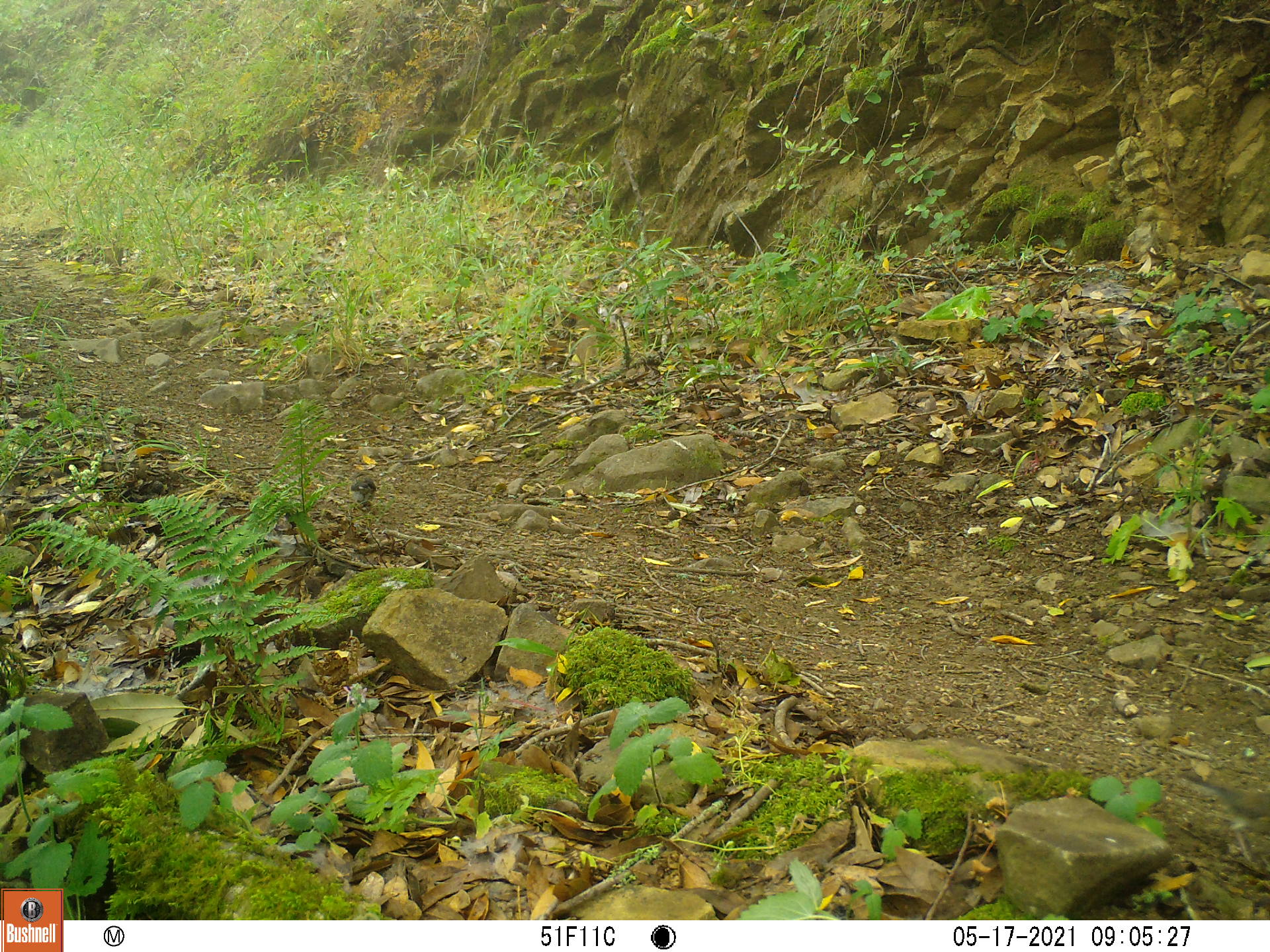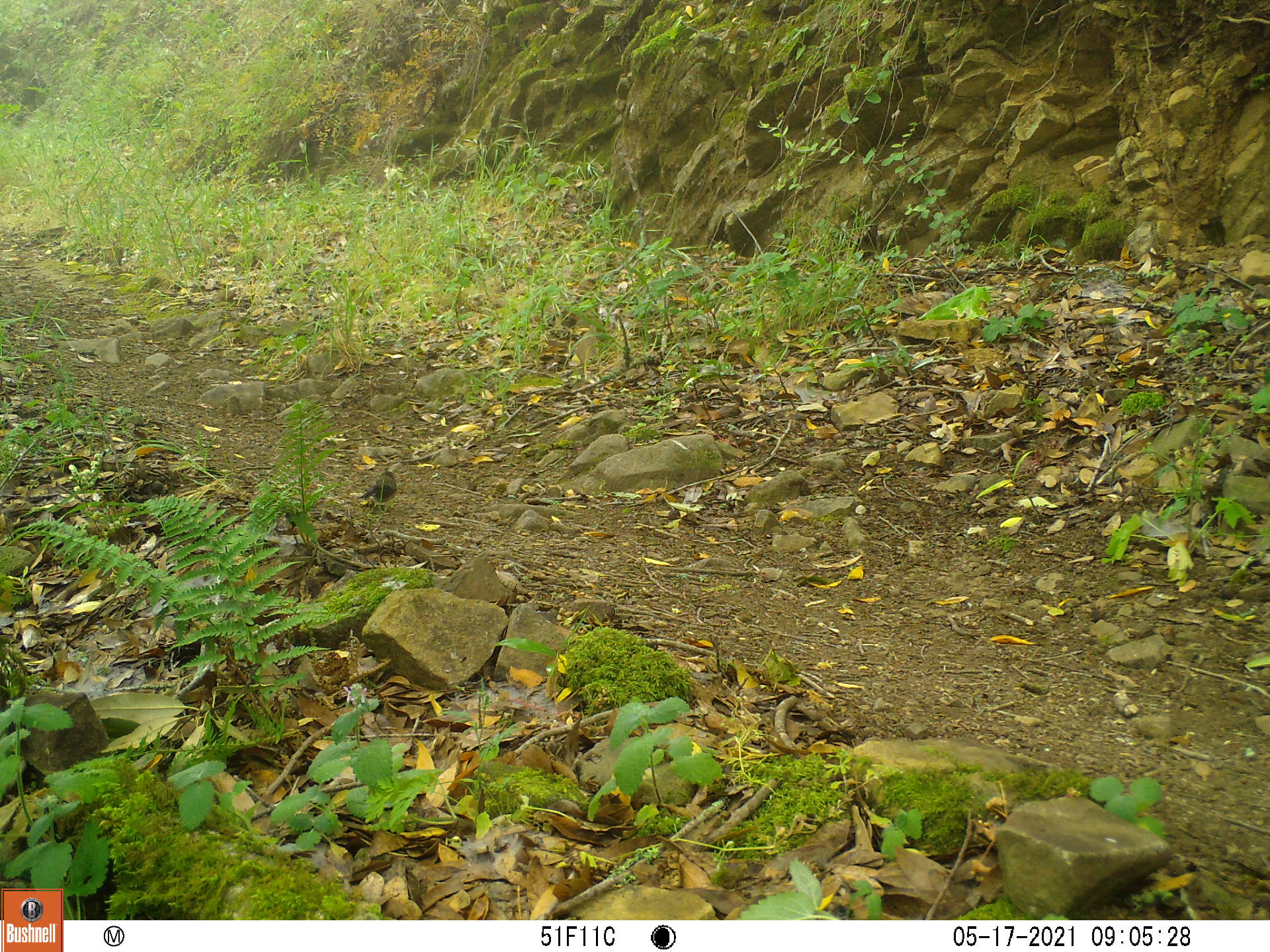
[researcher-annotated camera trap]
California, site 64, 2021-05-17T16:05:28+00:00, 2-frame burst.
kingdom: Animalia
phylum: Chordata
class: Aves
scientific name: Aves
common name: bird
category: unknown bird